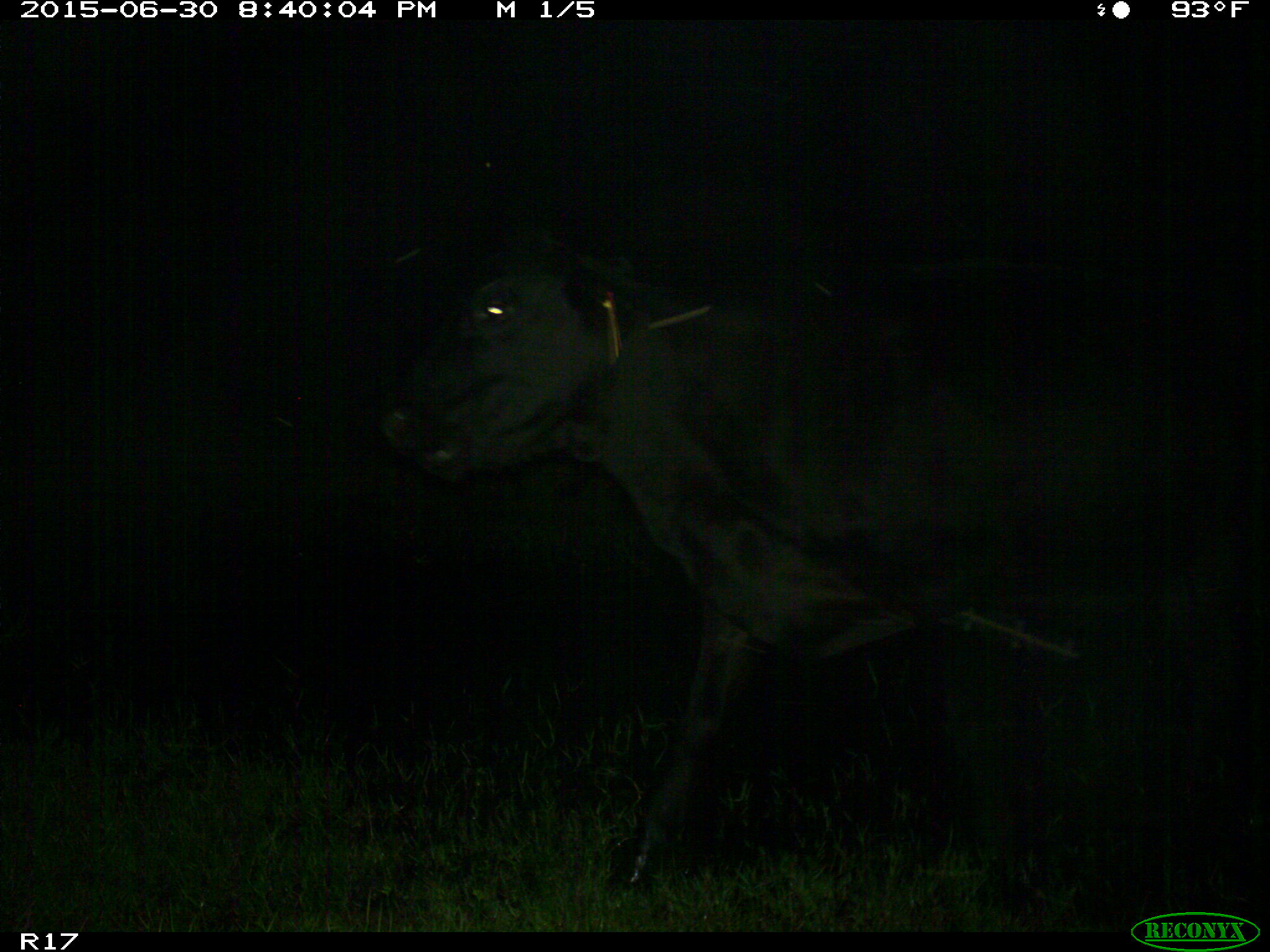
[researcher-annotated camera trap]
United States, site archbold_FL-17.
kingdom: Animalia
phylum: Chordata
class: Mammalia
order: Artiodactyla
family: Bovidae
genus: Bos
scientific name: Bos taurus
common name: domestic cow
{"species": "Bos taurus (domestic cow)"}